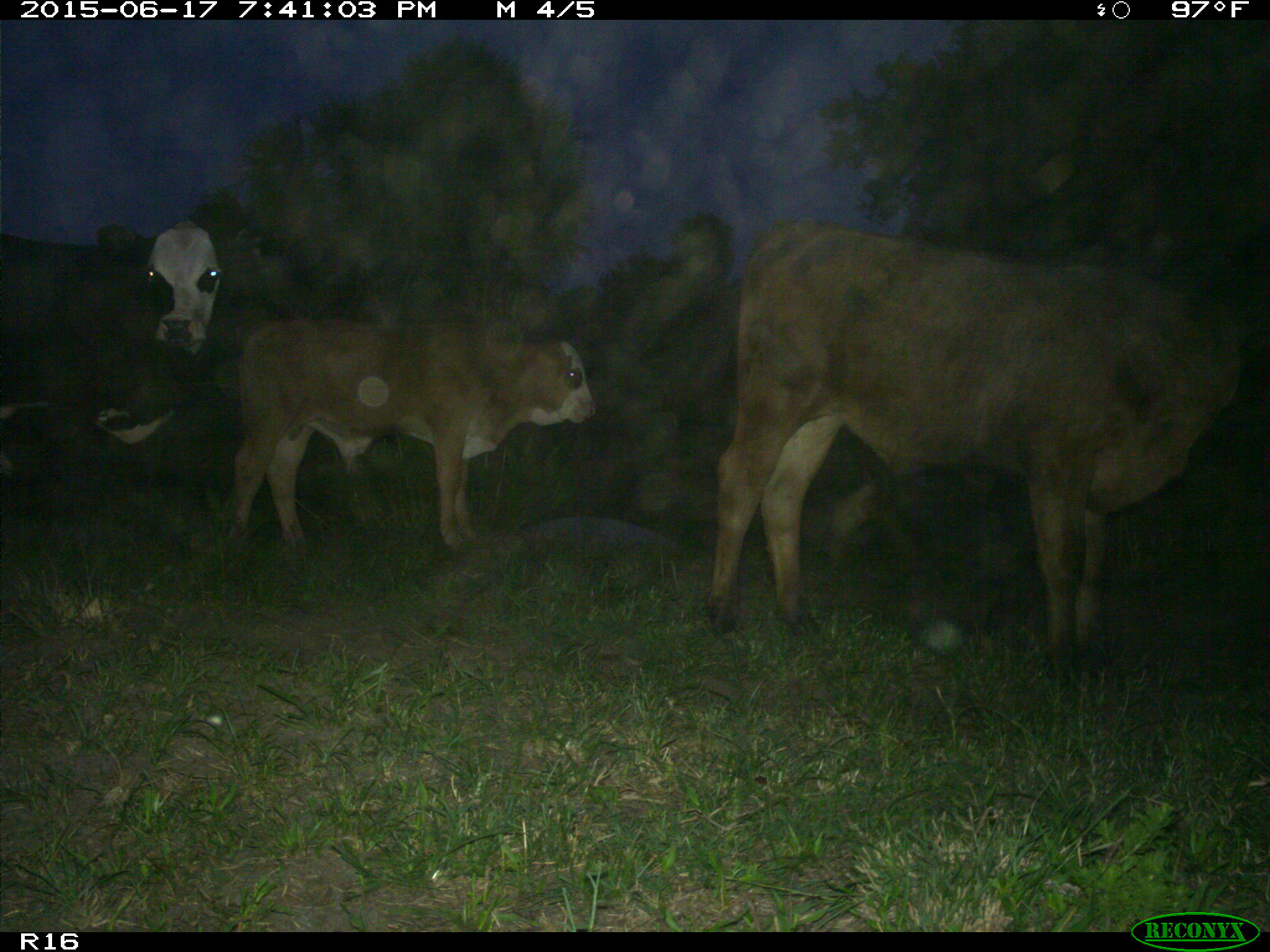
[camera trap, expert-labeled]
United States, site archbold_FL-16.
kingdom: Animalia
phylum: Chordata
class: Mammalia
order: Artiodactyla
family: Bovidae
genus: Bos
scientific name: Bos taurus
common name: domestic cow